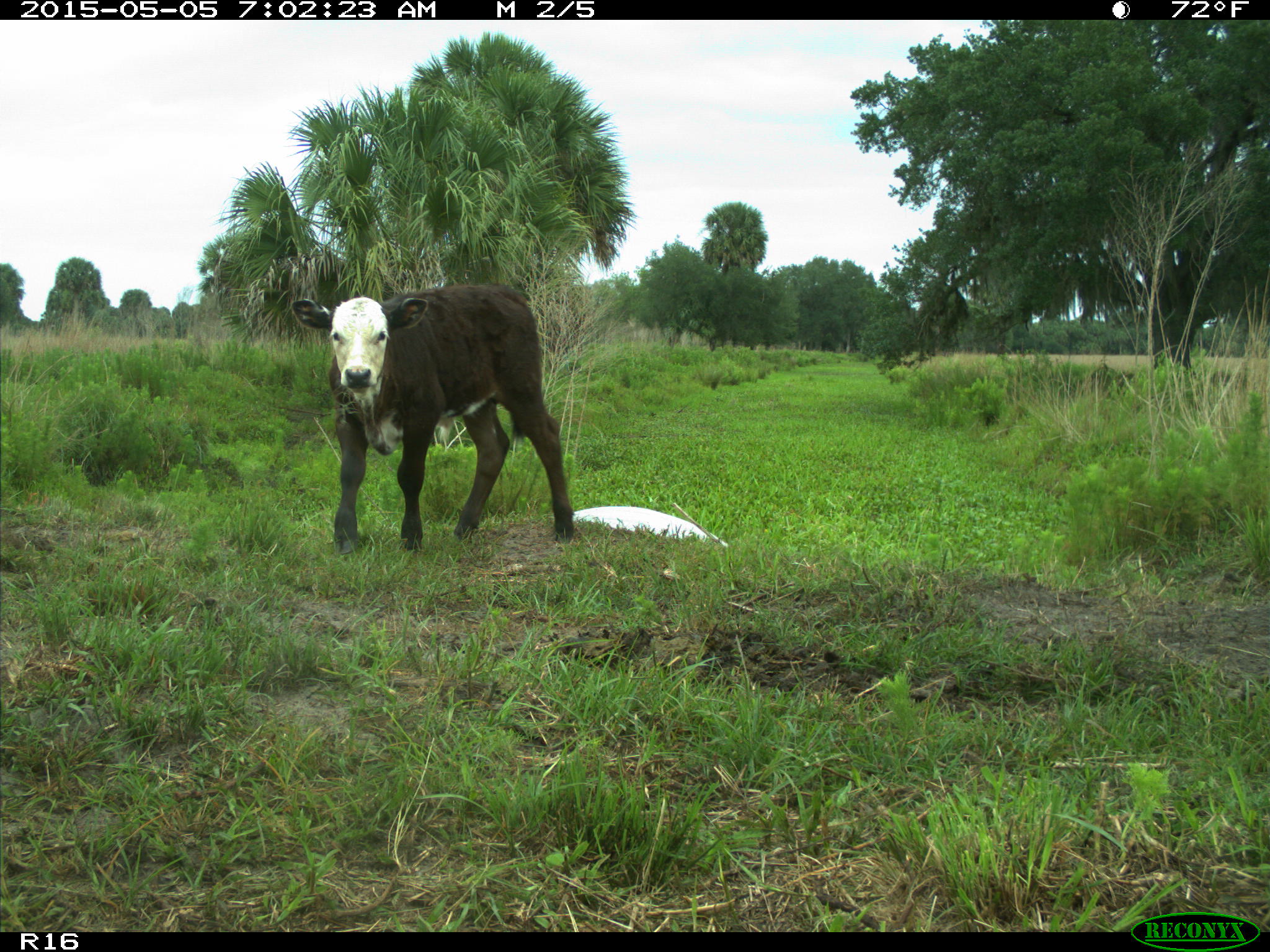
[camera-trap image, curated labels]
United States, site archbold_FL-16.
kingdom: Animalia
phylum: Chordata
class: Mammalia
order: Artiodactyla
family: Bovidae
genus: Bos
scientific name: Bos taurus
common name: domestic cow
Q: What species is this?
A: Bos taurus (domestic cow).